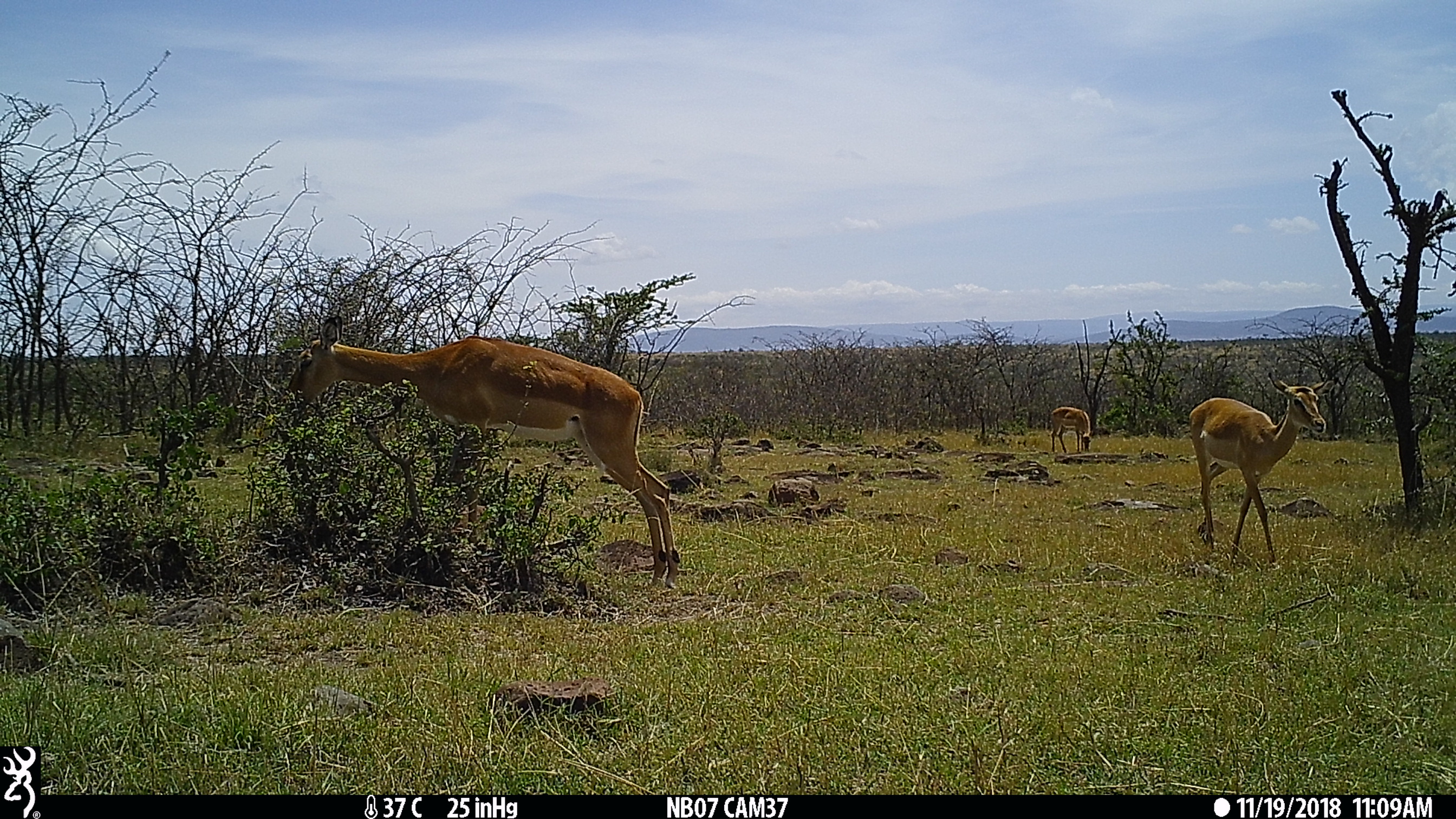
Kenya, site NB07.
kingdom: Animalia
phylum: Chordata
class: Mammalia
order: Artiodactyla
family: Bovidae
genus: Aepyceros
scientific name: Aepyceros melampus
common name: impala